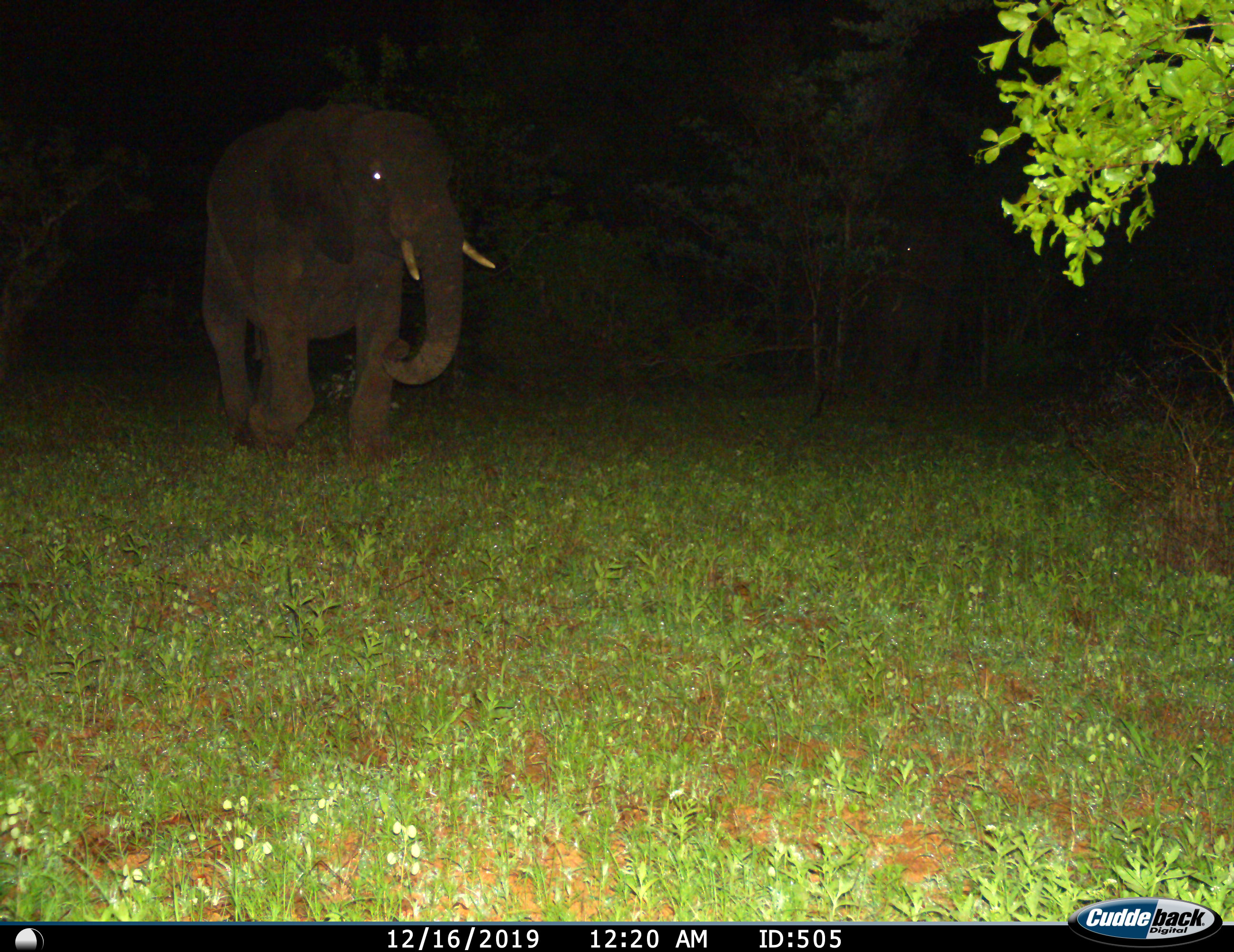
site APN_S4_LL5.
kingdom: Animalia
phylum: Chordata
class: Mammalia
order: Proboscidea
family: Elephantidae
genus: Loxodonta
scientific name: Loxodonta africana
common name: african bush elephant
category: elephant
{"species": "elephant (african bush elephant) (Loxodonta africana)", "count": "1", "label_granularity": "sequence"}